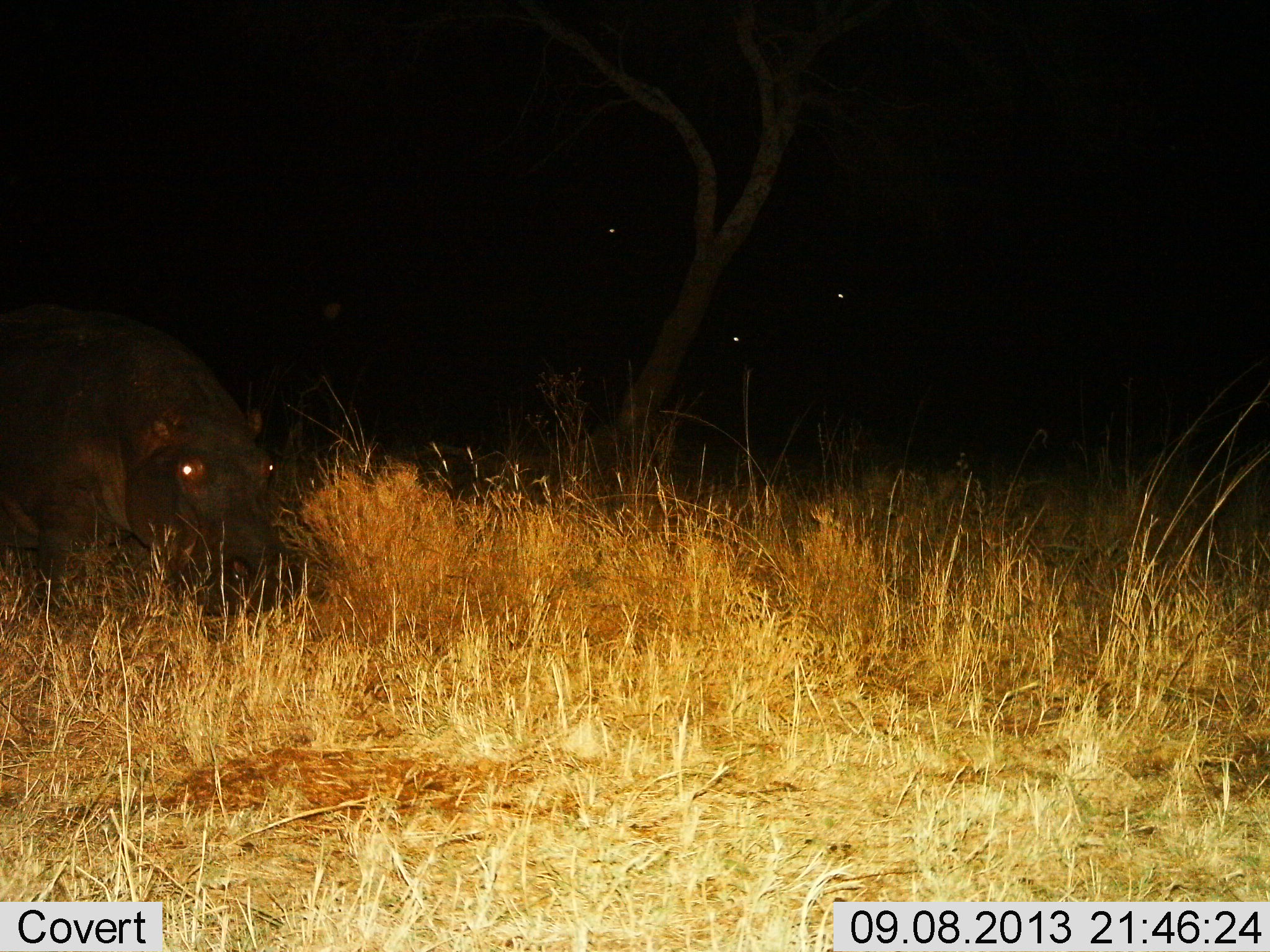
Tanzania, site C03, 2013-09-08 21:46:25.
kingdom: Animalia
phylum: Chordata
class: Mammalia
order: Artiodactyla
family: Hippopotamidae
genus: Hippopotamus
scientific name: Hippopotamus amphibius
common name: hippopotamus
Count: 1.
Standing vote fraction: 60%.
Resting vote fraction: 0%.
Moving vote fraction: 40%.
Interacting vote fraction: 0%.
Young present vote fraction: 0%.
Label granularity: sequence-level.